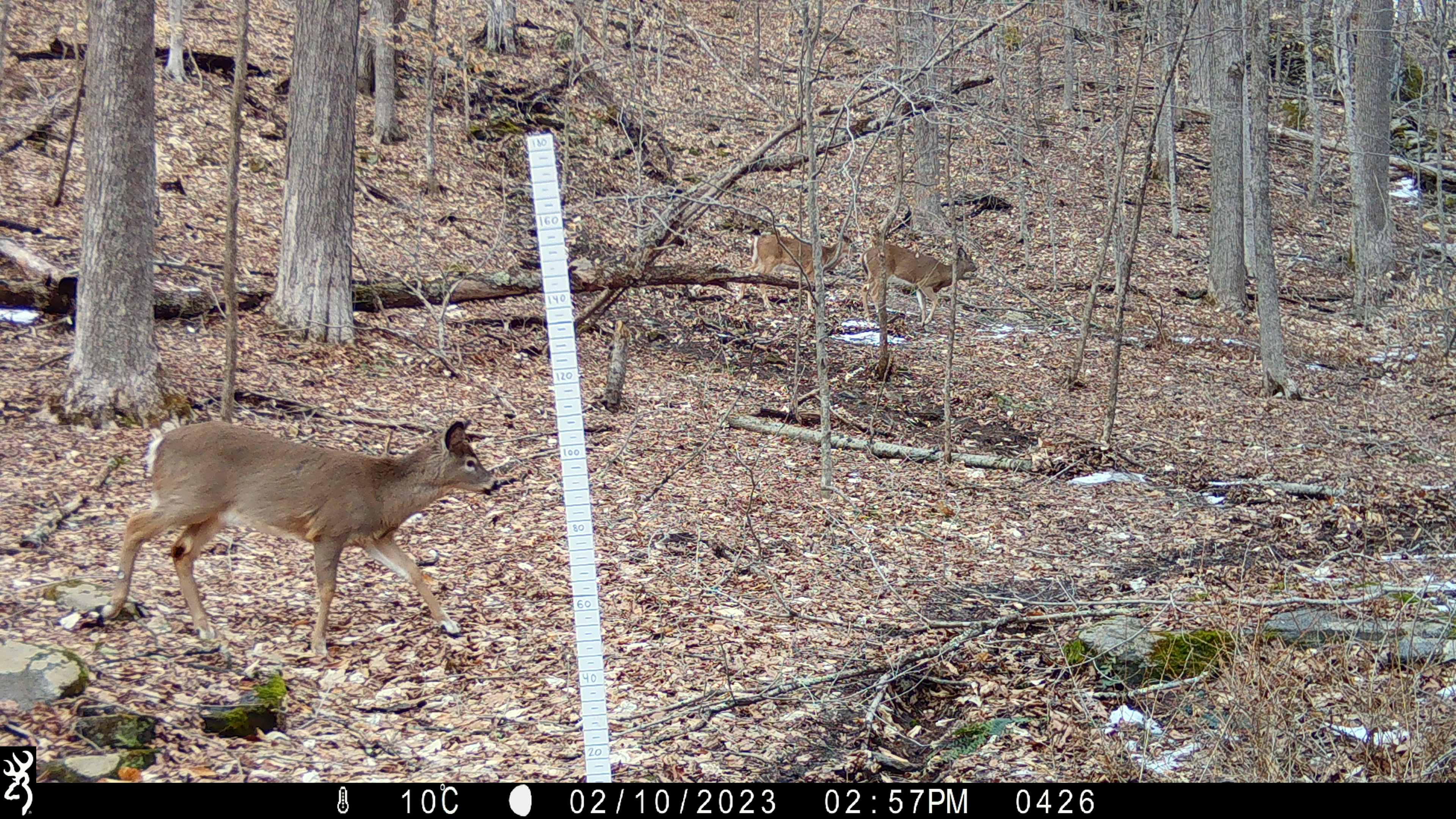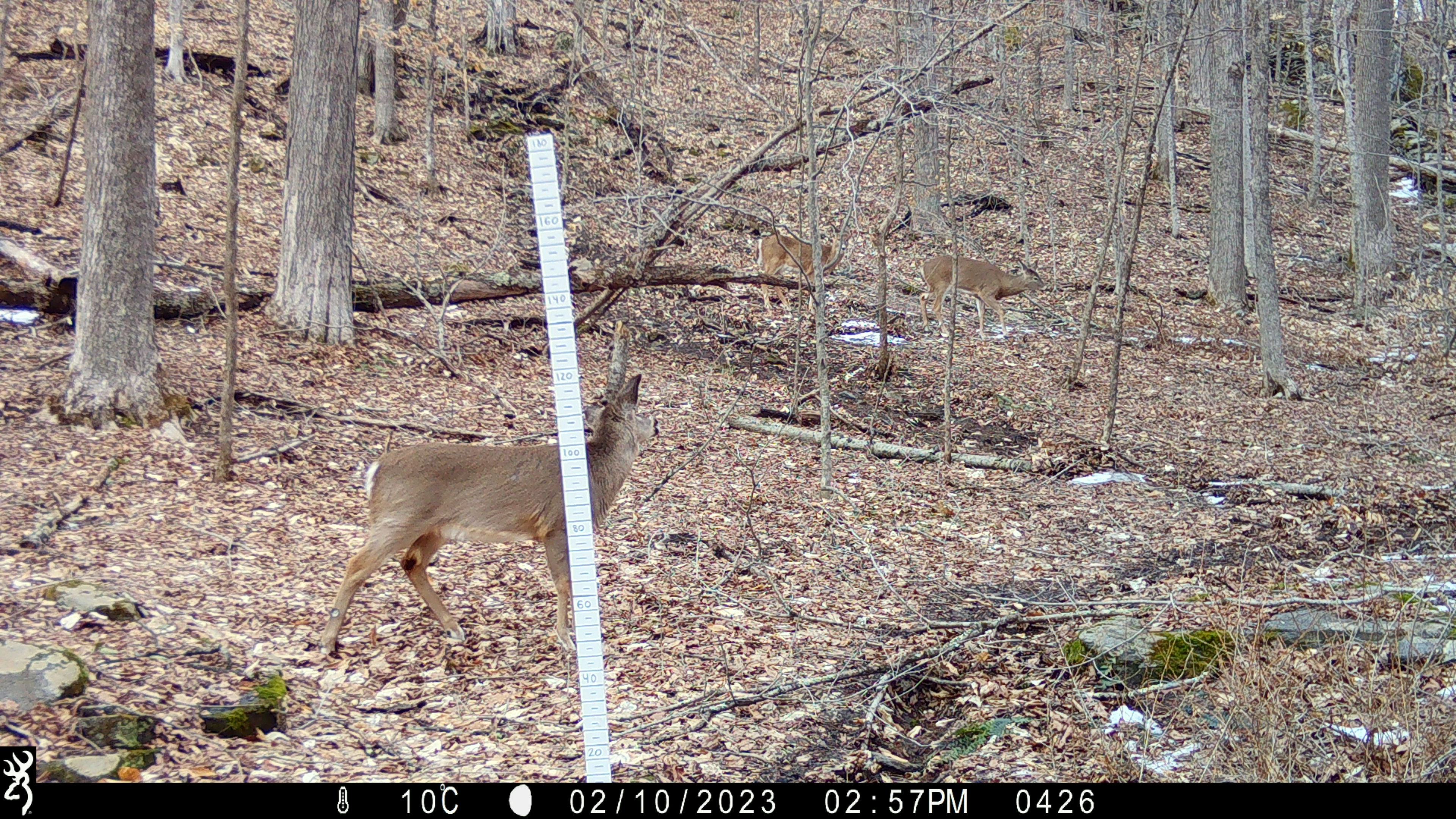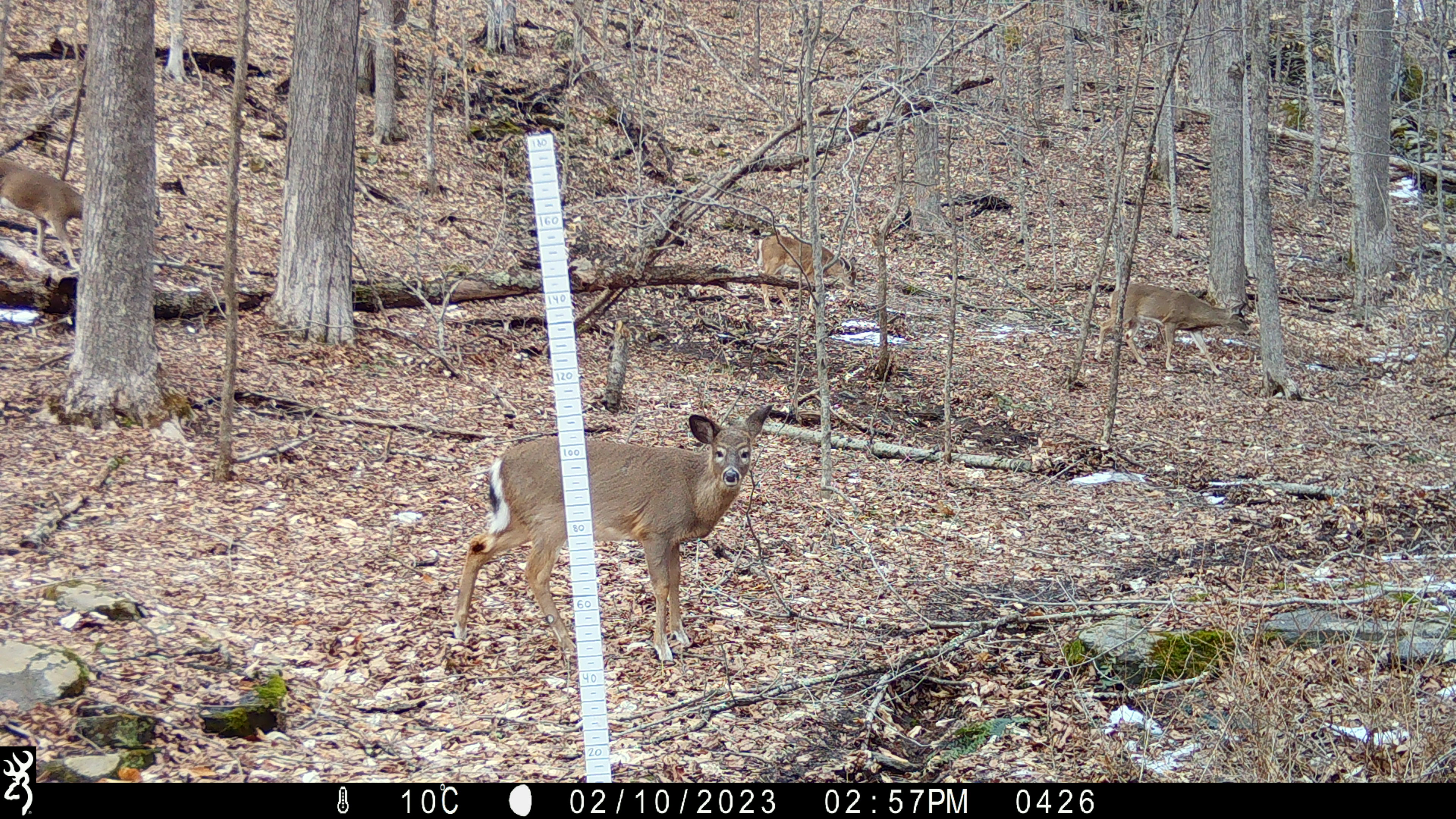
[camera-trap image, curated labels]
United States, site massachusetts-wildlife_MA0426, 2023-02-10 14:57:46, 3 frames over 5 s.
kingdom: Animalia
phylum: Chordata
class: Mammalia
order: Artiodactyla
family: Cervidae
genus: Odocoileus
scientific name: Odocoileus virginianus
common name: white-tailed deer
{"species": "white-tailed deer (Odocoileus virginianus)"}